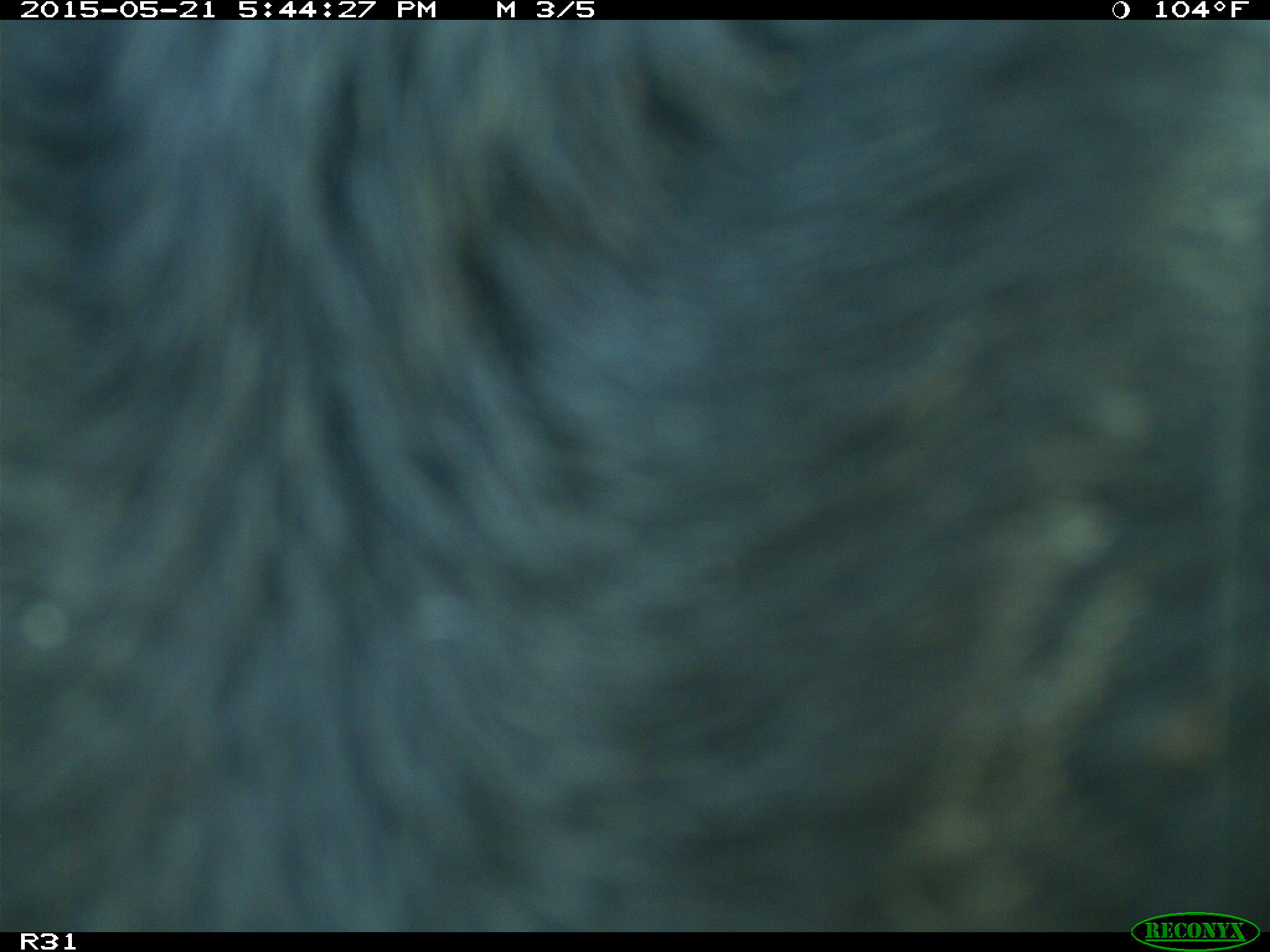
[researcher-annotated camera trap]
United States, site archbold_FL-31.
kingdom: Animalia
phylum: Chordata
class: Mammalia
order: Artiodactyla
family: Bovidae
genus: Bos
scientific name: Bos taurus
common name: domestic cow